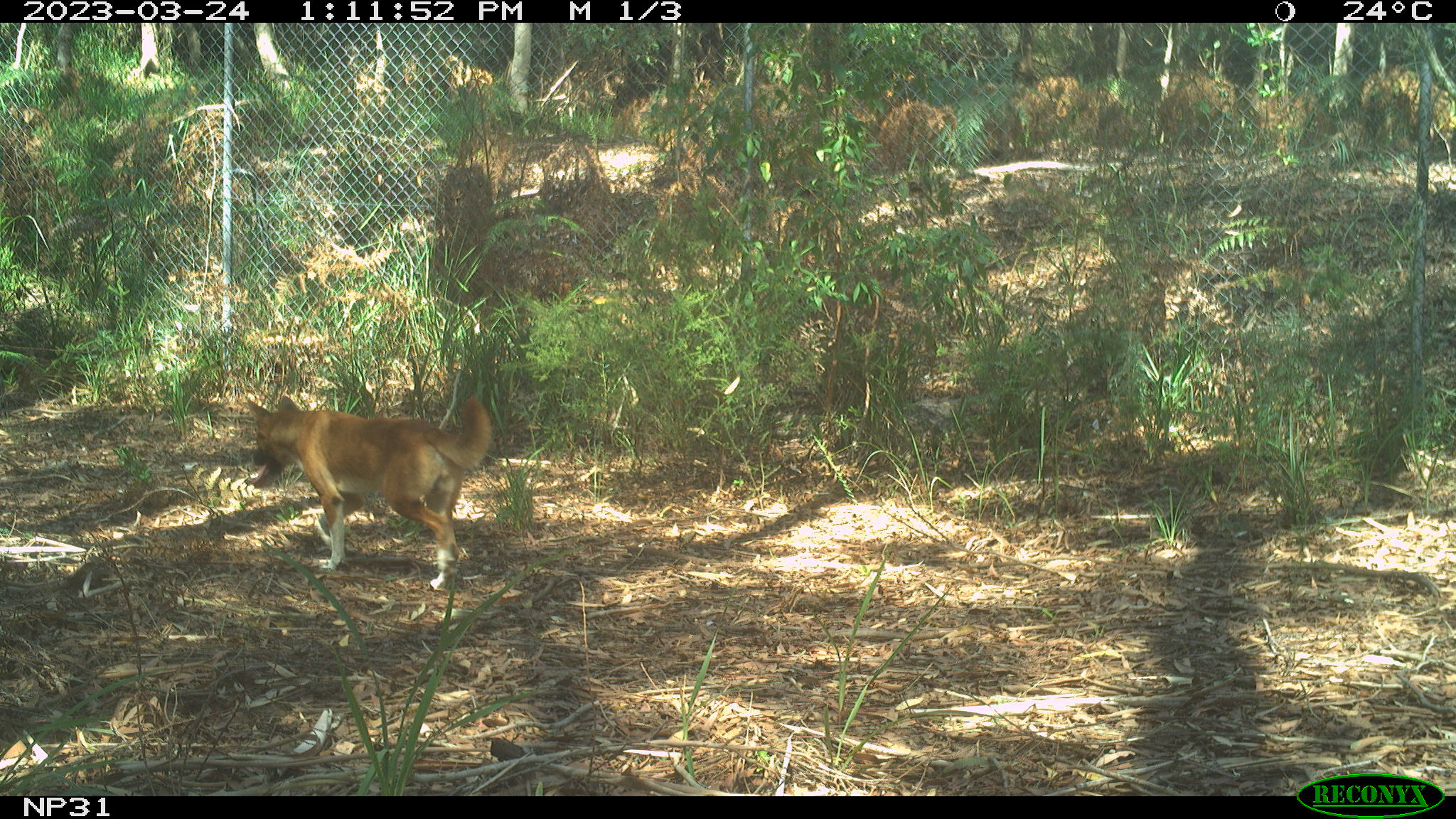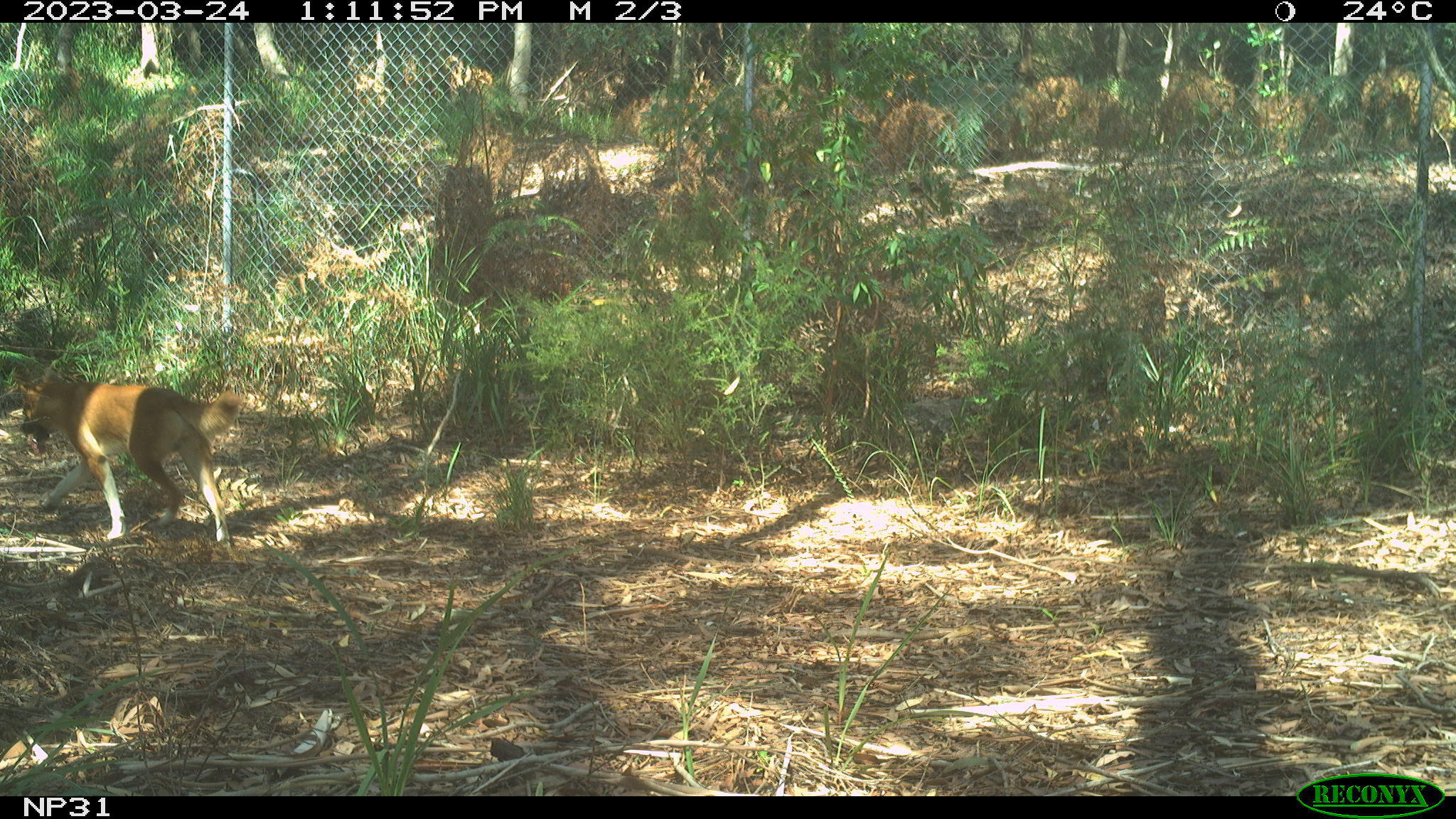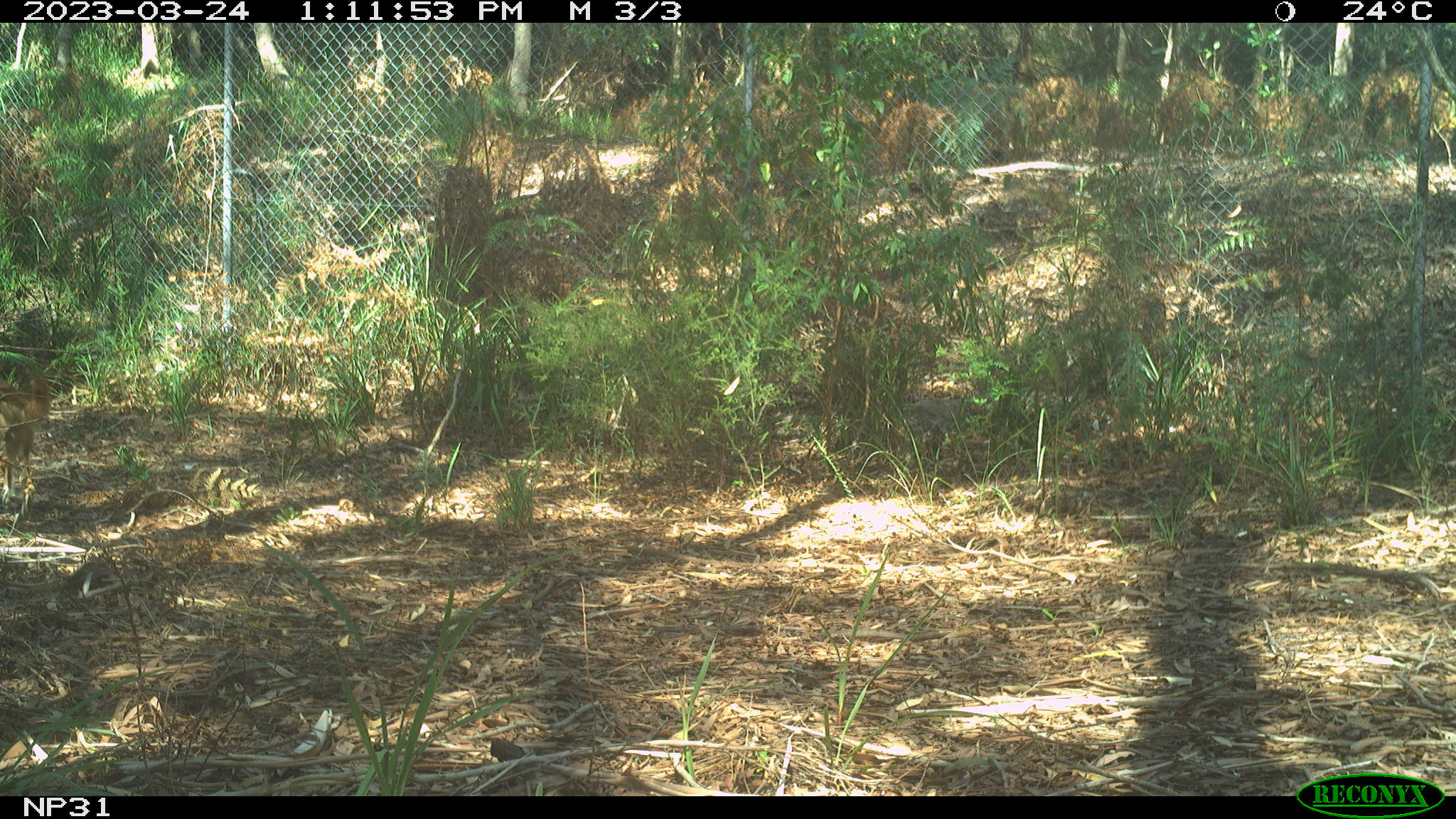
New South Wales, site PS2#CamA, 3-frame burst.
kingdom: Animalia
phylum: Chordata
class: Mammalia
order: Carnivora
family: Canidae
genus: Canis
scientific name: Canis familiaris dingo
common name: dingo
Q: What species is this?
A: Dingo (Canis familiaris dingo).